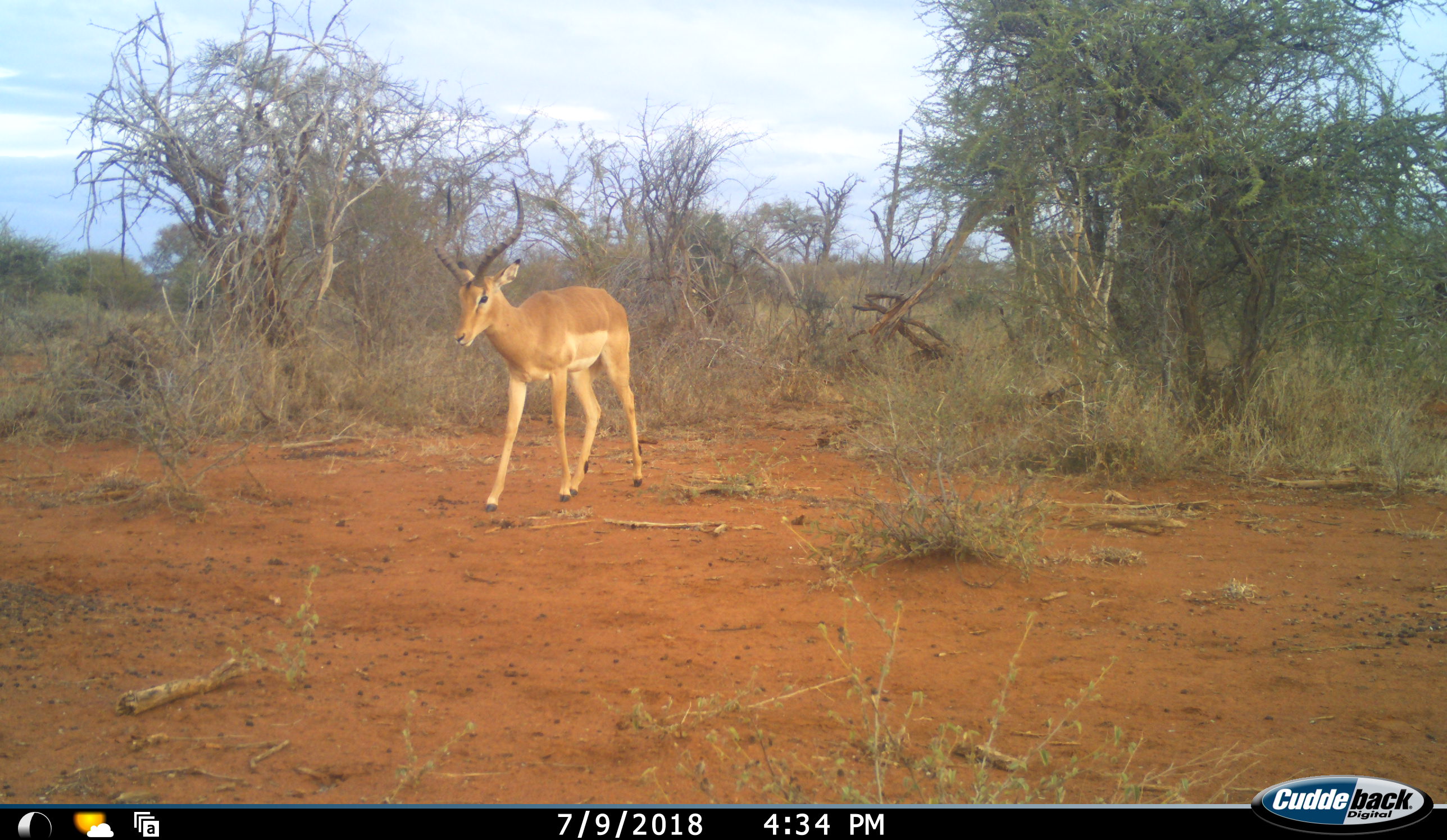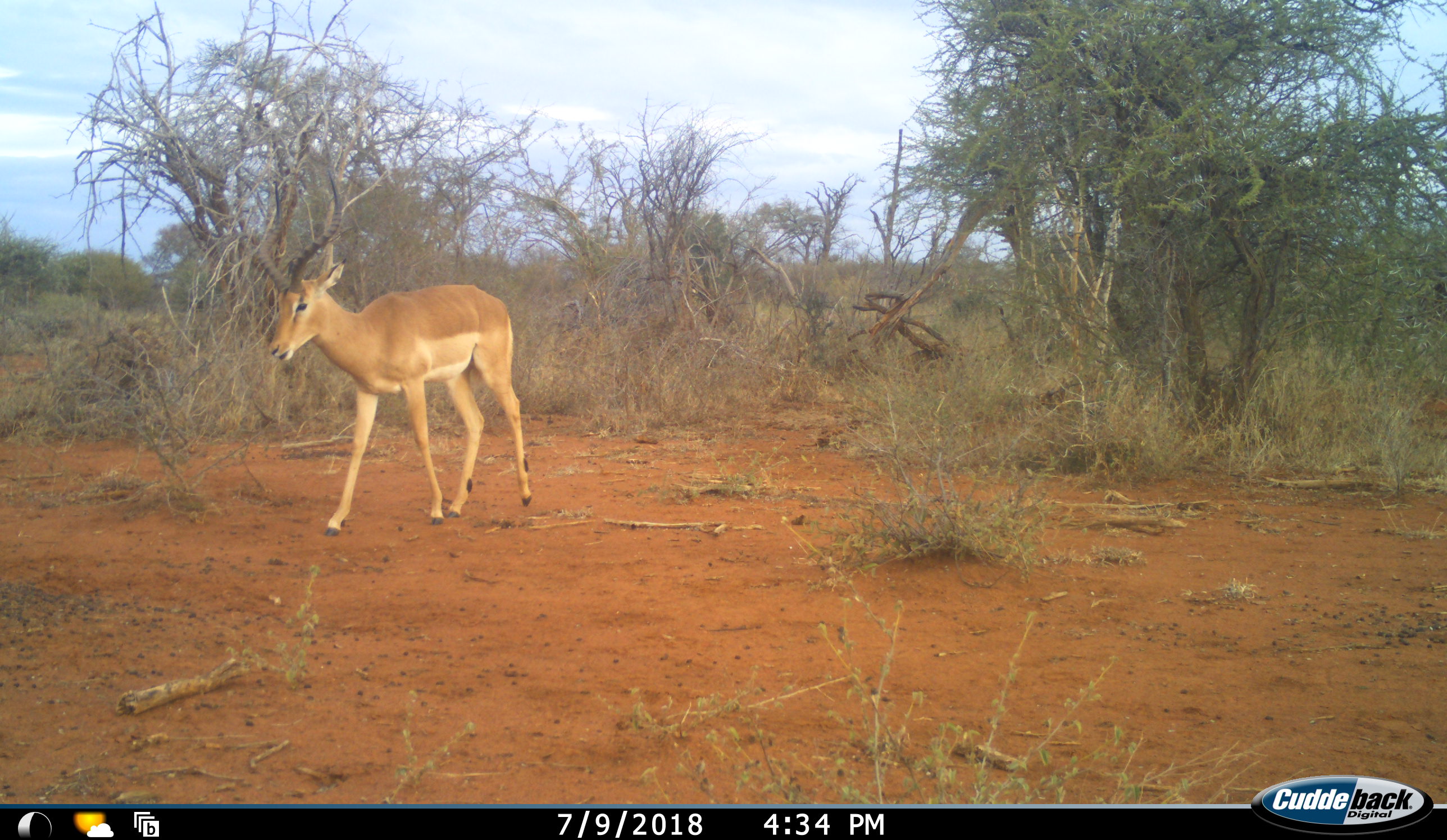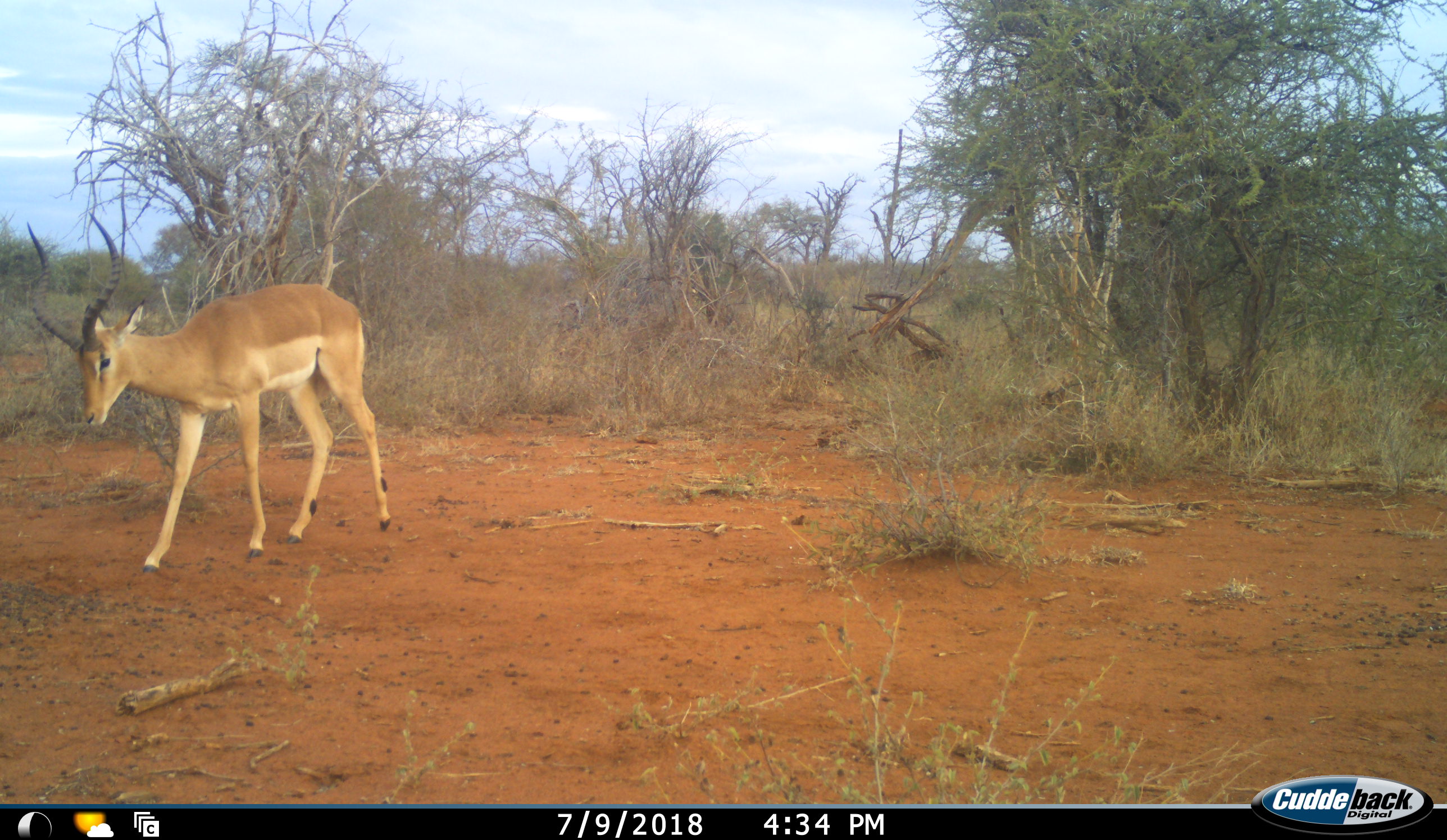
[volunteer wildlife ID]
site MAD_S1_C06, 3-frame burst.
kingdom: Animalia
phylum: Chordata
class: Mammalia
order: Artiodactyla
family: Bovidae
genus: Aepyceros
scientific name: Aepyceros melampus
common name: impala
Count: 1.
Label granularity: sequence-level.